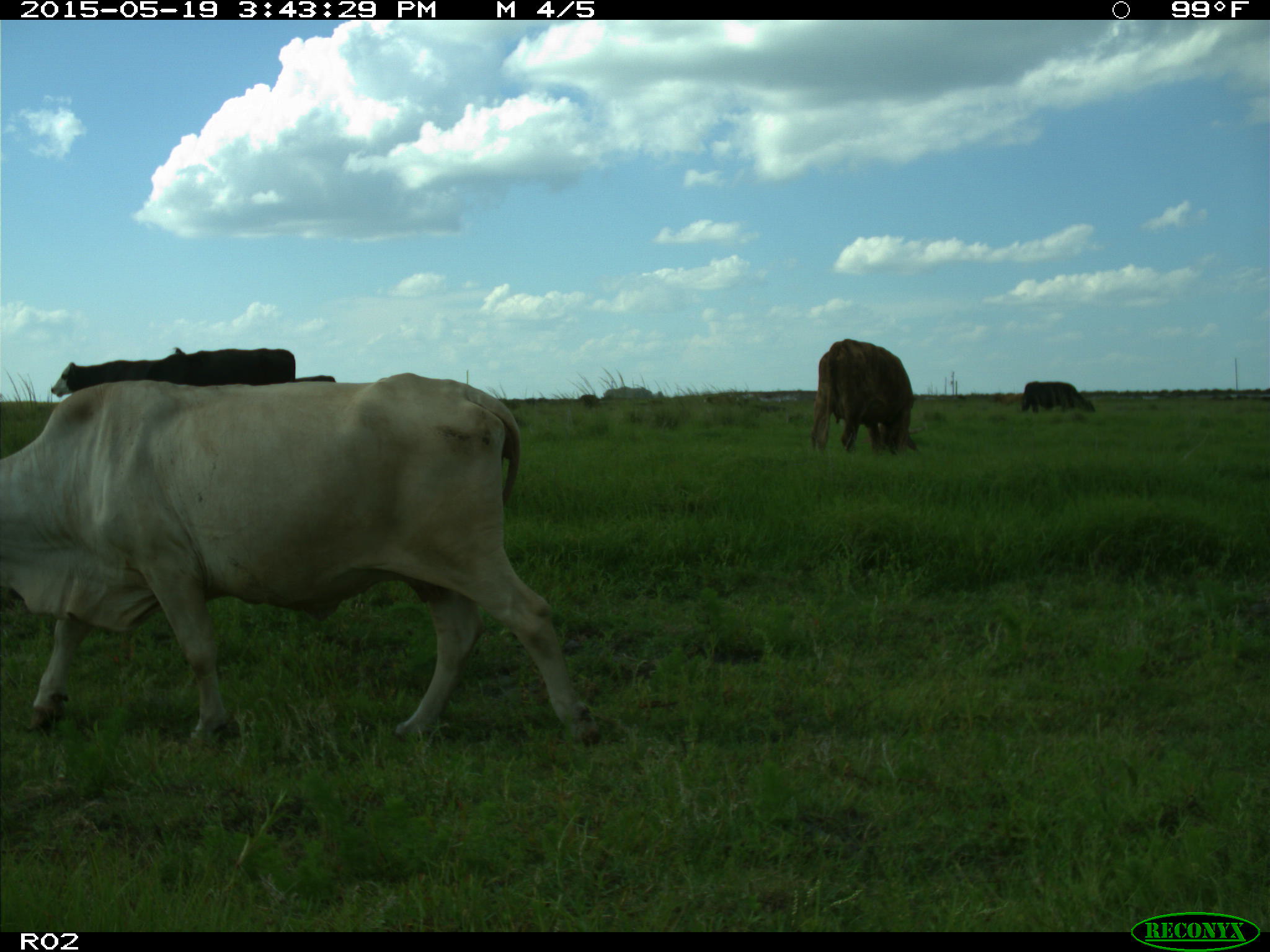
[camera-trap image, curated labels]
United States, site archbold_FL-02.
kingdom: Animalia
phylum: Chordata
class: Mammalia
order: Artiodactyla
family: Bovidae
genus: Bos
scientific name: Bos taurus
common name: domestic cow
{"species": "Bos taurus (domestic cow)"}